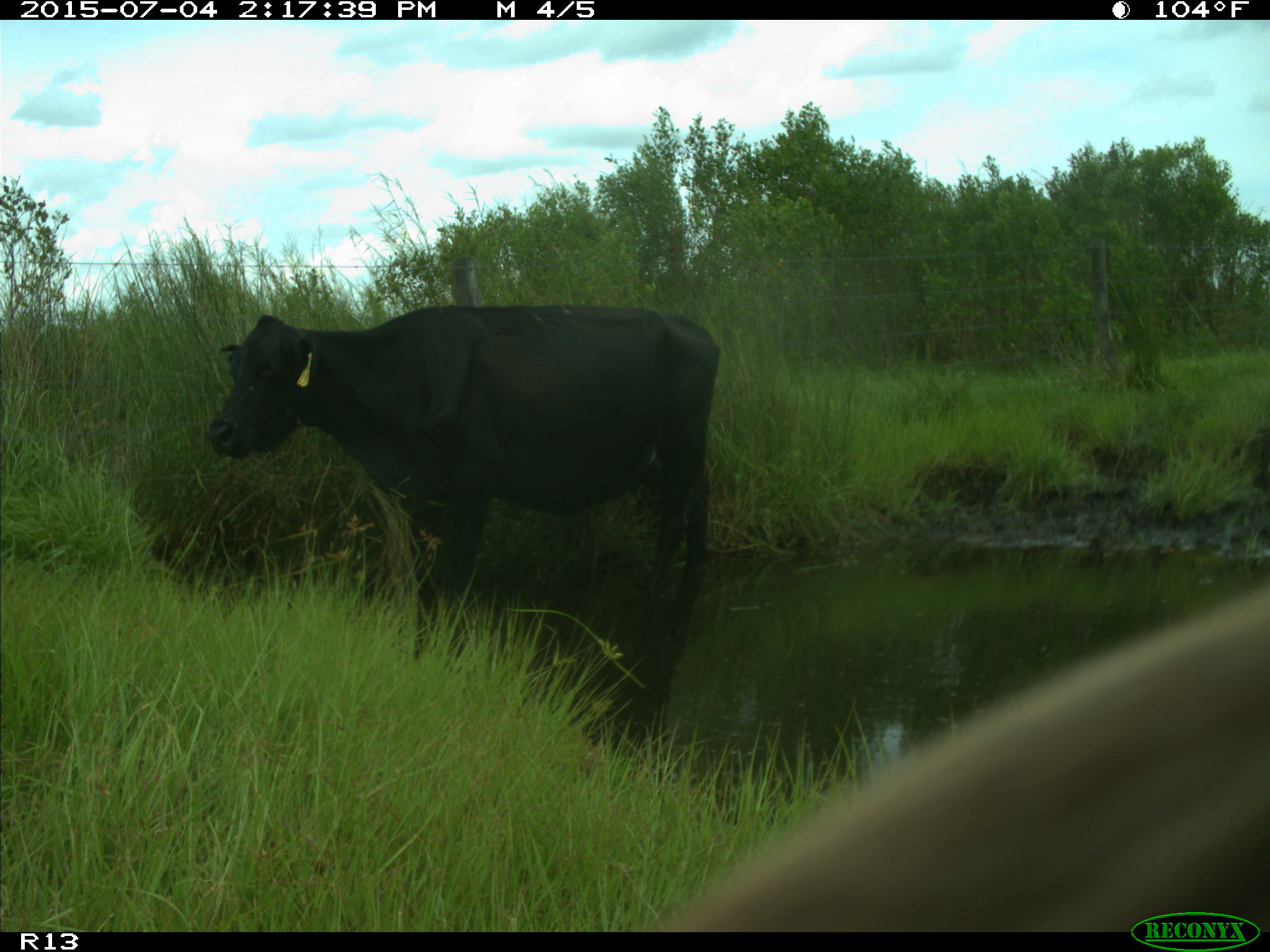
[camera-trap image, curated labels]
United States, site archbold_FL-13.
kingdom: Animalia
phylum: Chordata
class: Mammalia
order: Artiodactyla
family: Bovidae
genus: Bos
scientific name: Bos taurus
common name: domestic cow